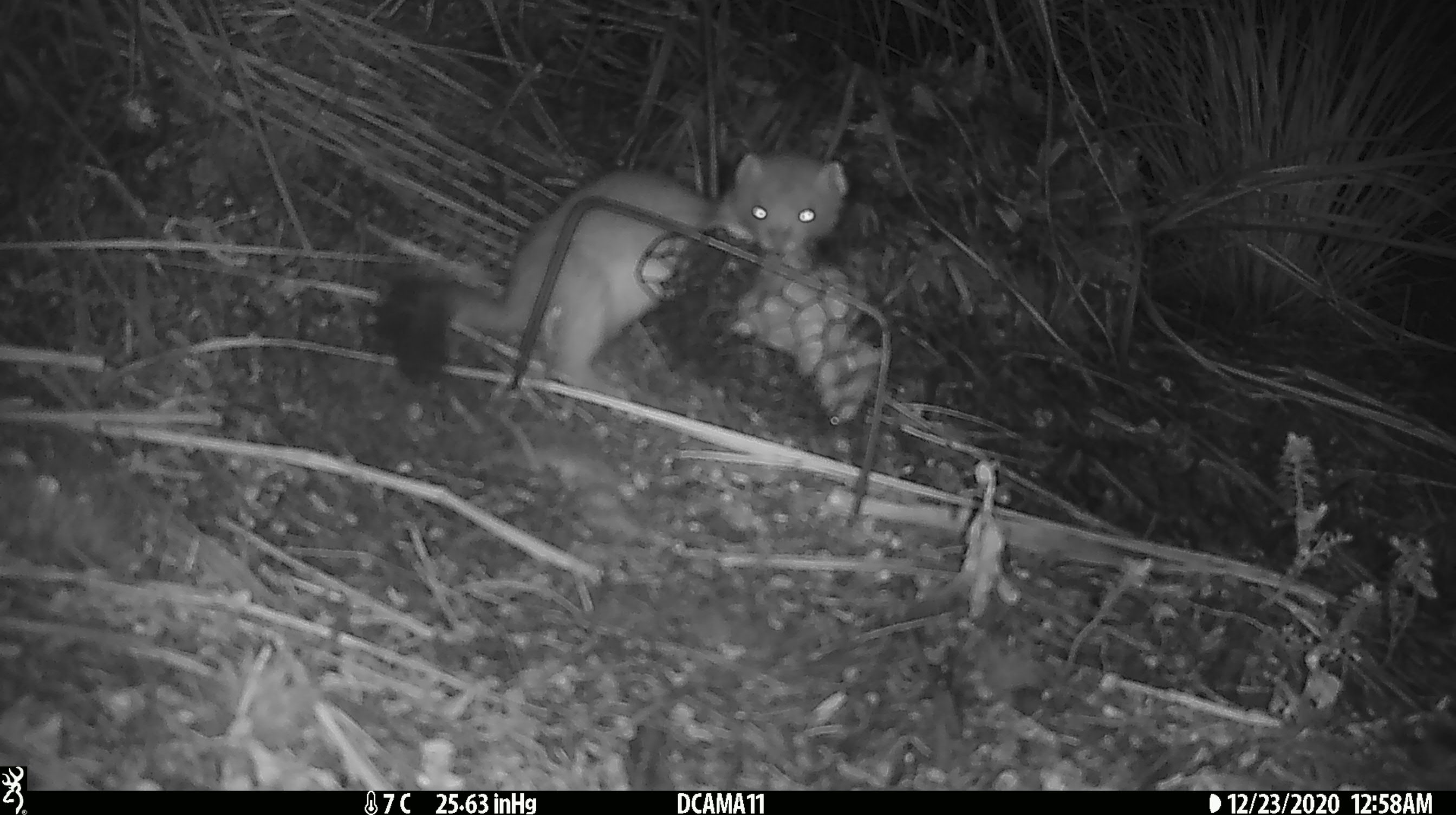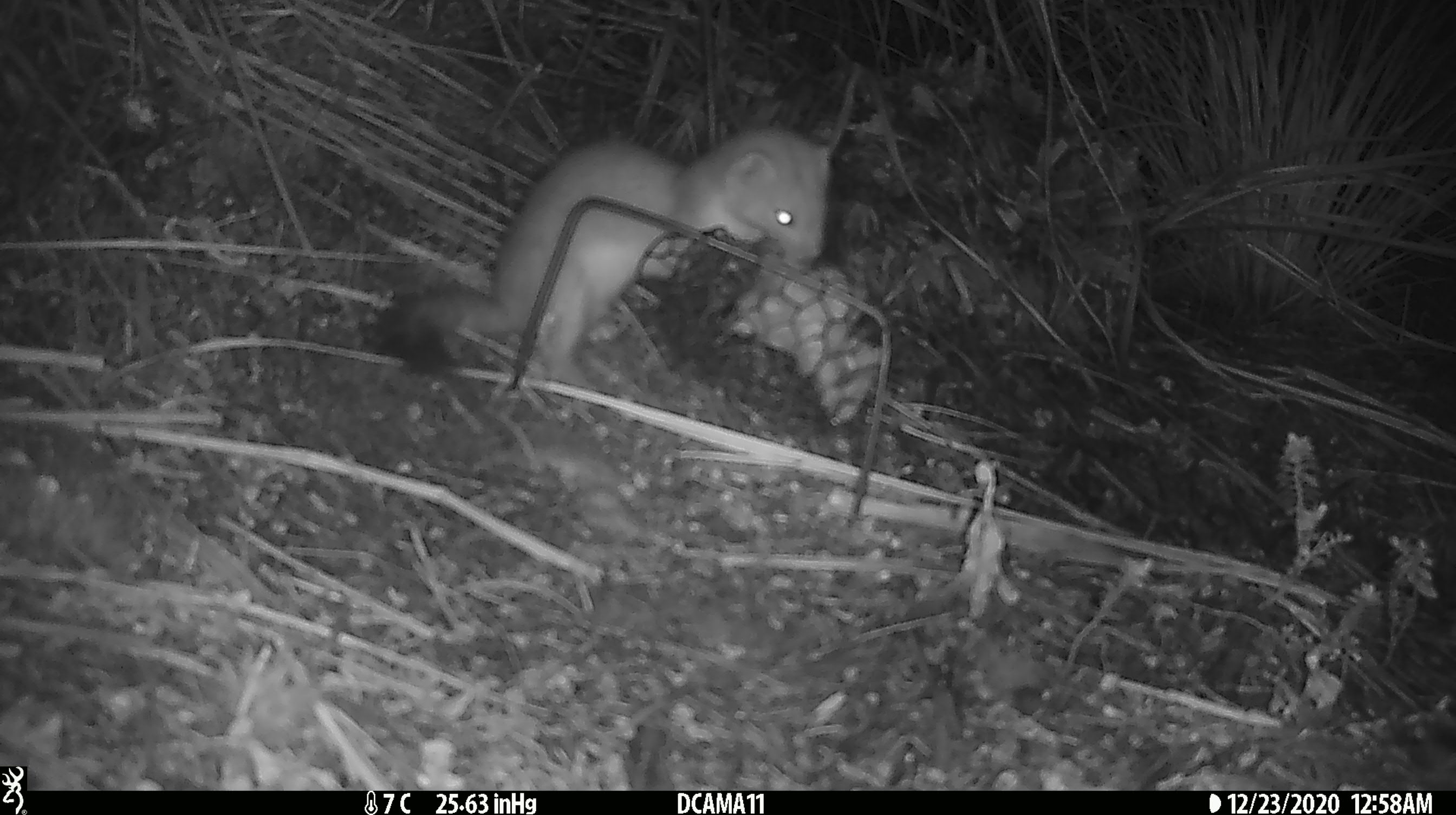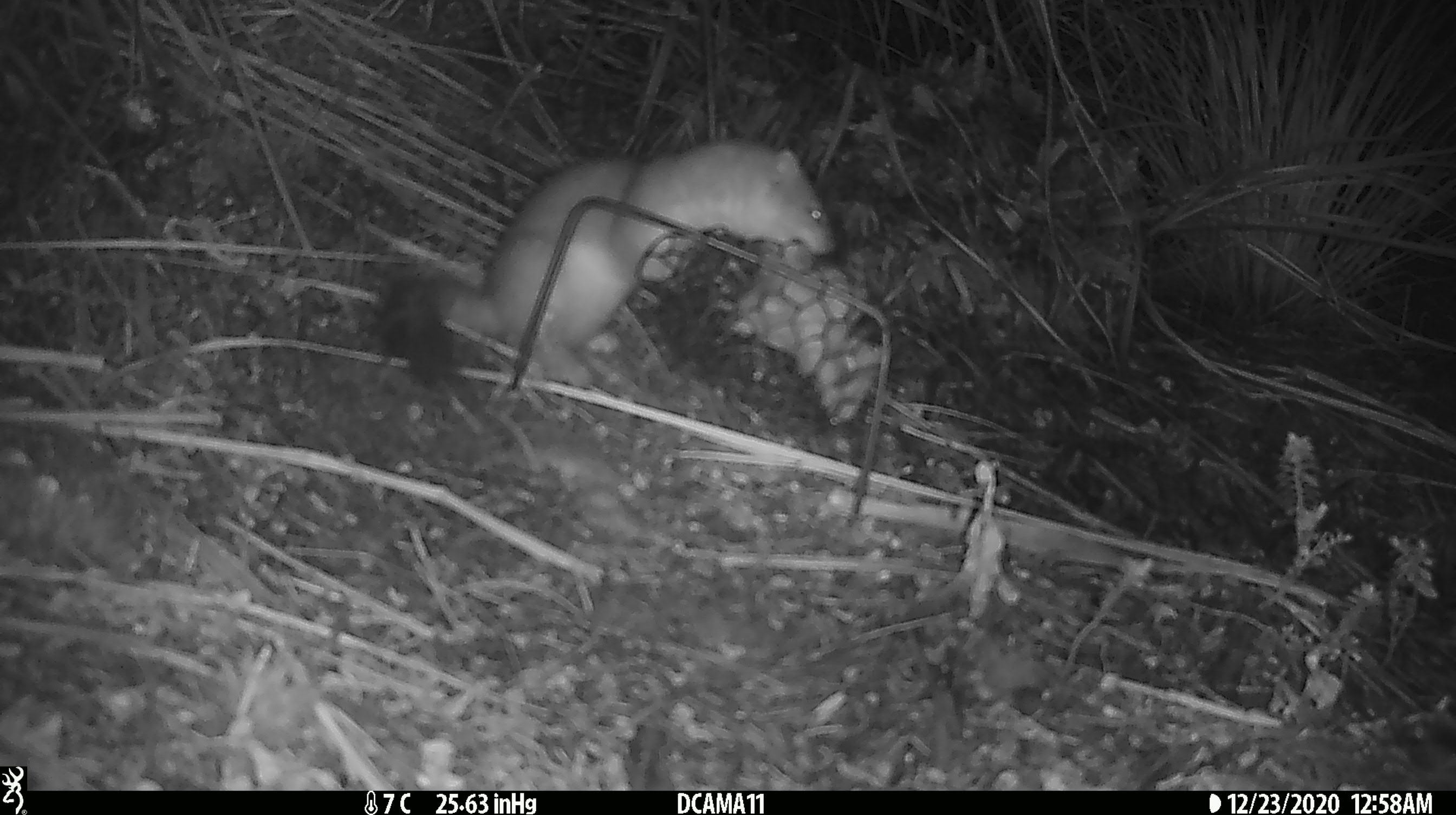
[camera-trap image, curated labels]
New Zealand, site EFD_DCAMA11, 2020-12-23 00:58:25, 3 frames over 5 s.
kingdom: Animalia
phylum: Chordata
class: Mammalia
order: Carnivora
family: Mustelidae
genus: Mustela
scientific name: Mustela erminea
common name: stoat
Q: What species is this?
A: Stoat (Mustela erminea).